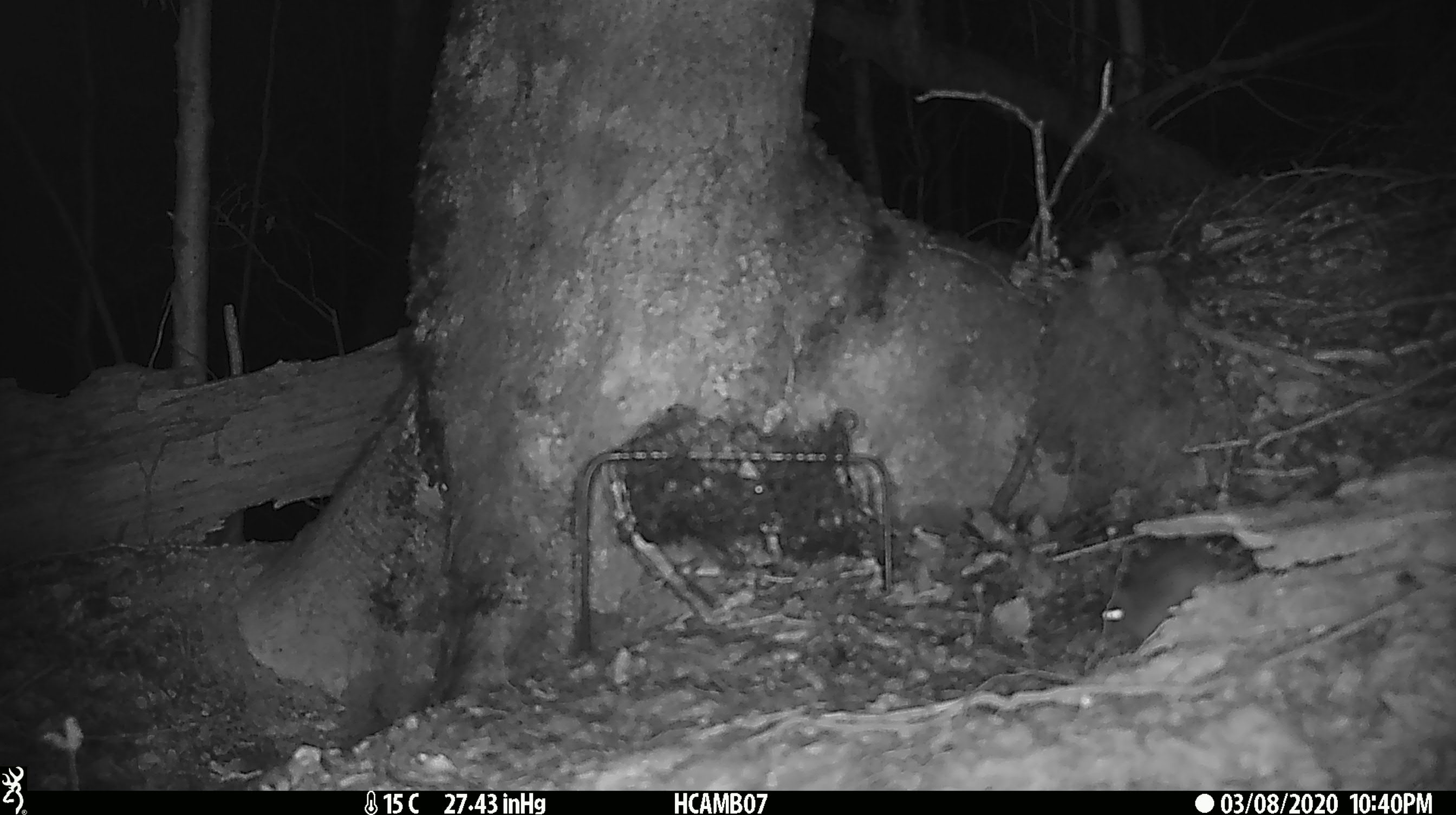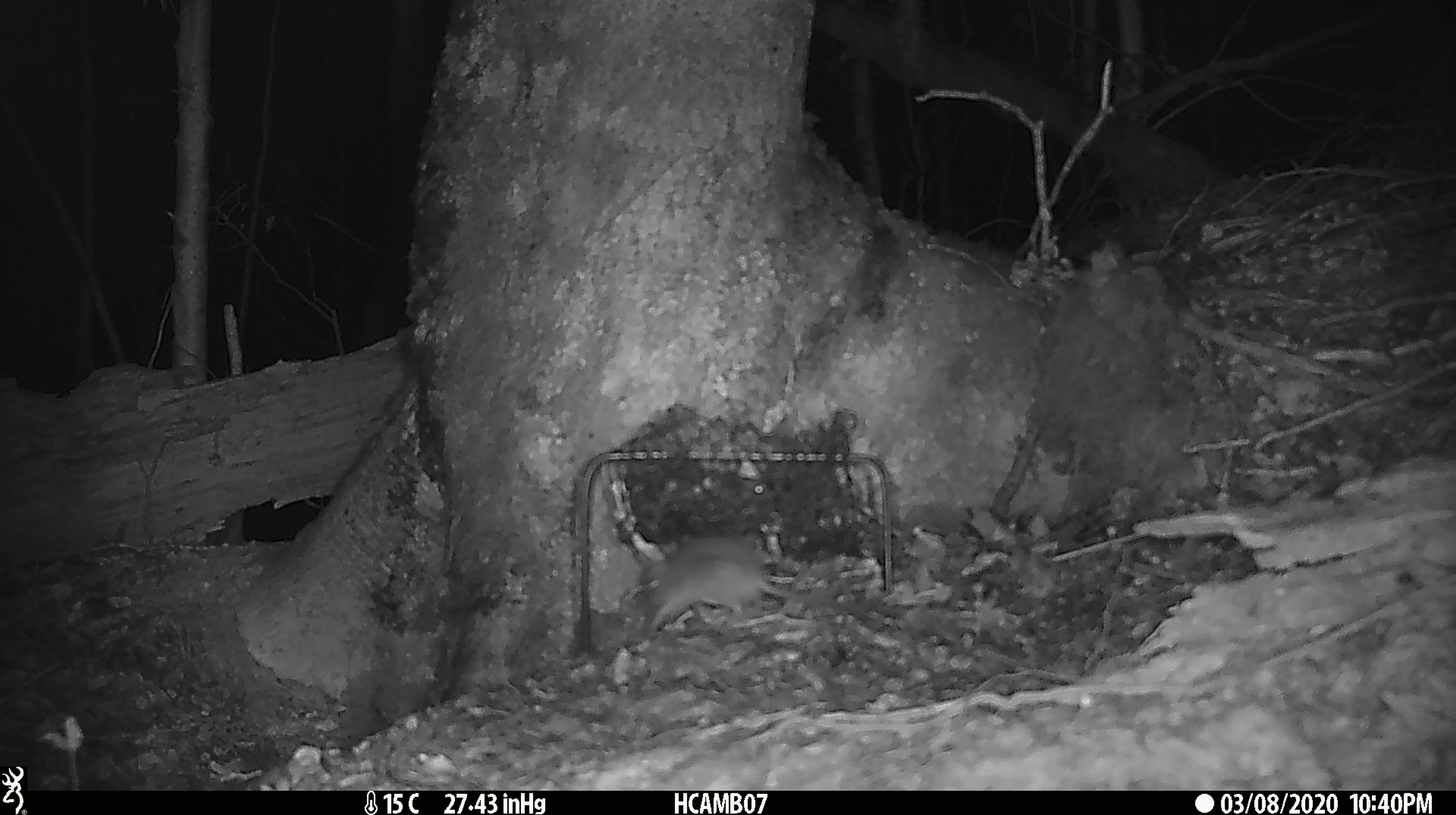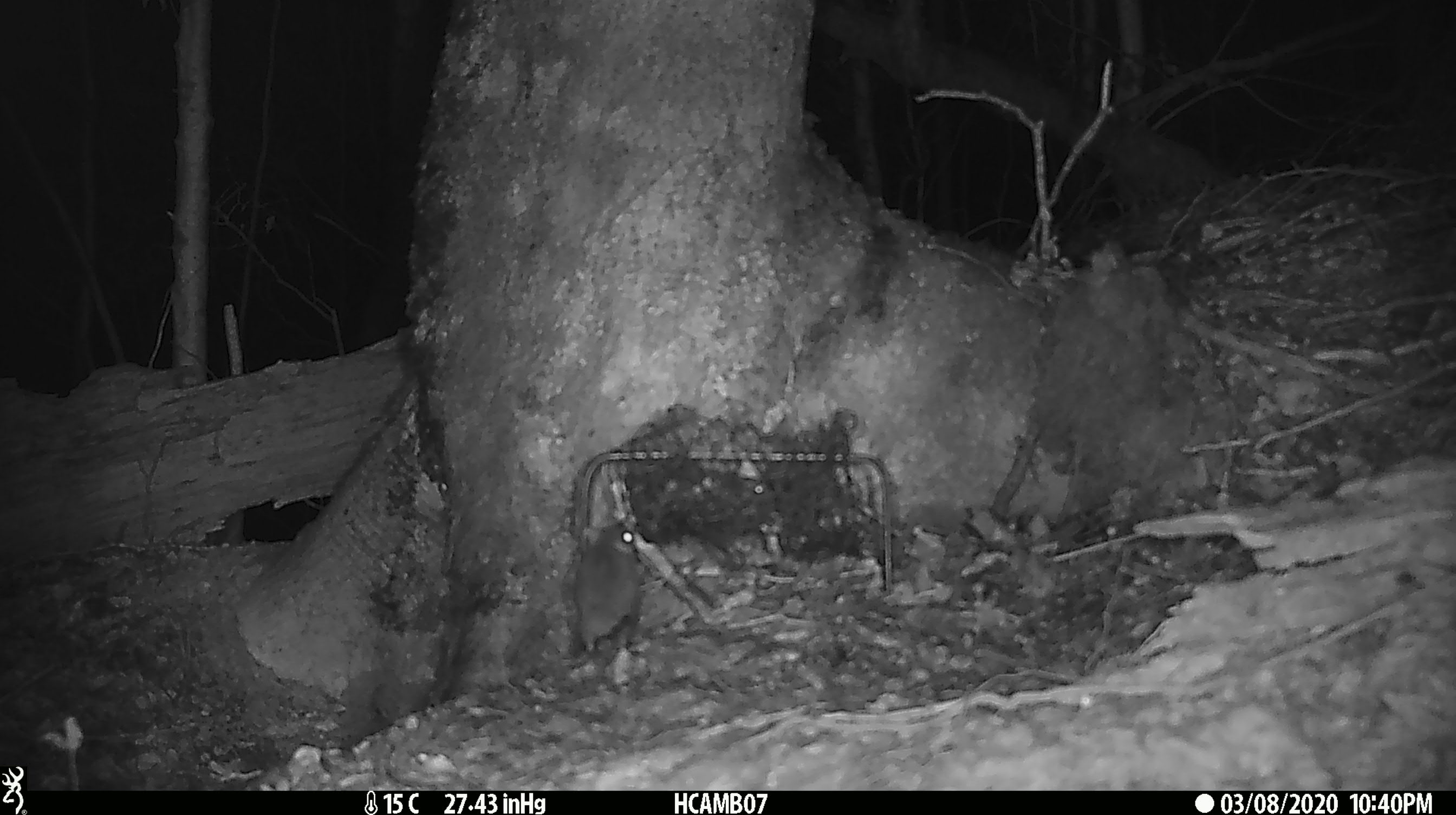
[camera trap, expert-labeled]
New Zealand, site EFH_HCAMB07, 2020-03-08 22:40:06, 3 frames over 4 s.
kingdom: Animalia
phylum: Chordata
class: Mammalia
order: Rodentia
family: Muridae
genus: Mus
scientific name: Mus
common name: mouse